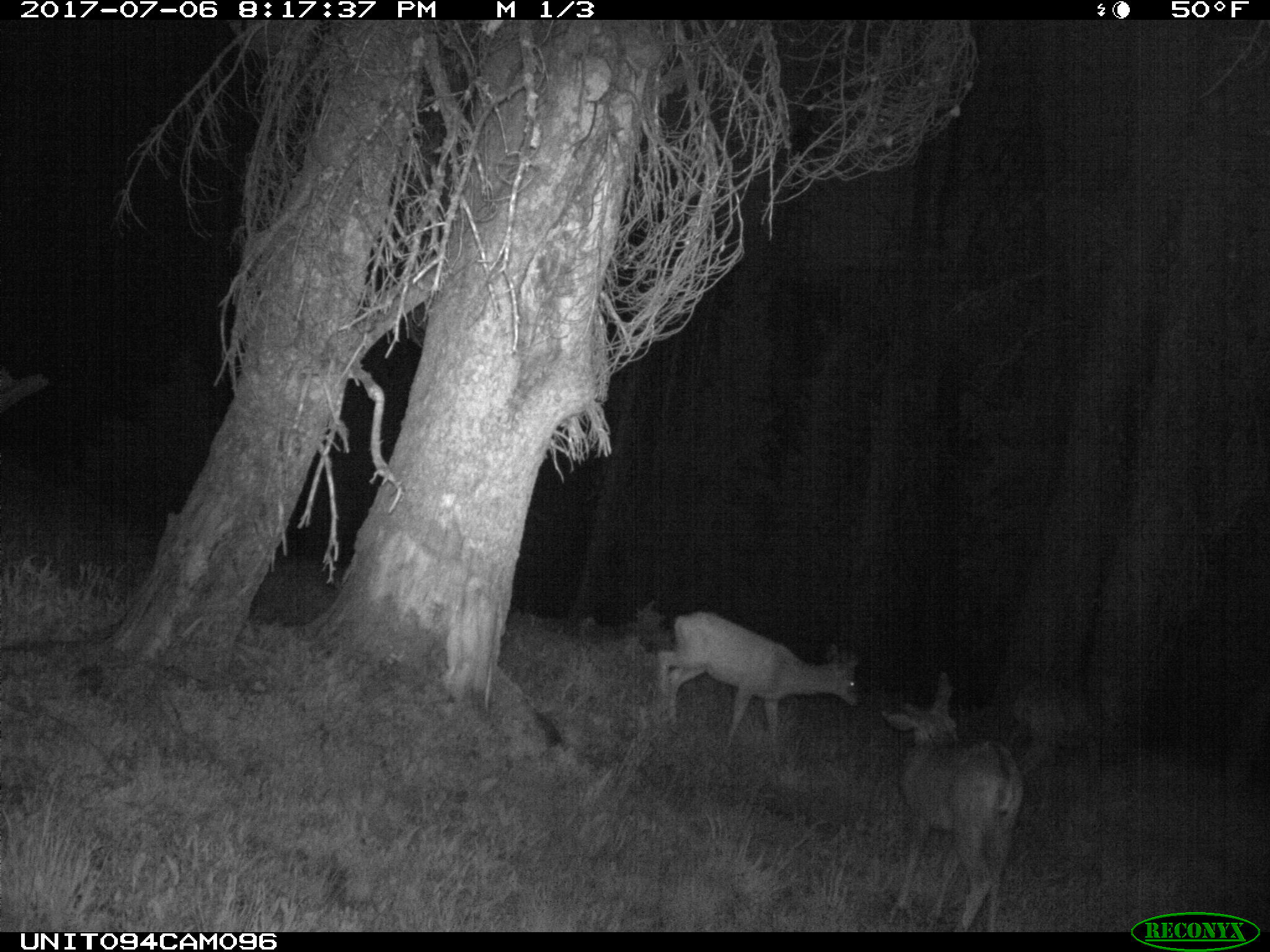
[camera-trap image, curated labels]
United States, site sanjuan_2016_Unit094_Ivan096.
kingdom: Animalia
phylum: Chordata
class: Mammalia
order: Artiodactyla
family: Cervidae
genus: Odocoileus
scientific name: Odocoileus hemionus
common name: mule deer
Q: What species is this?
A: Odocoileus hemionus (mule deer).